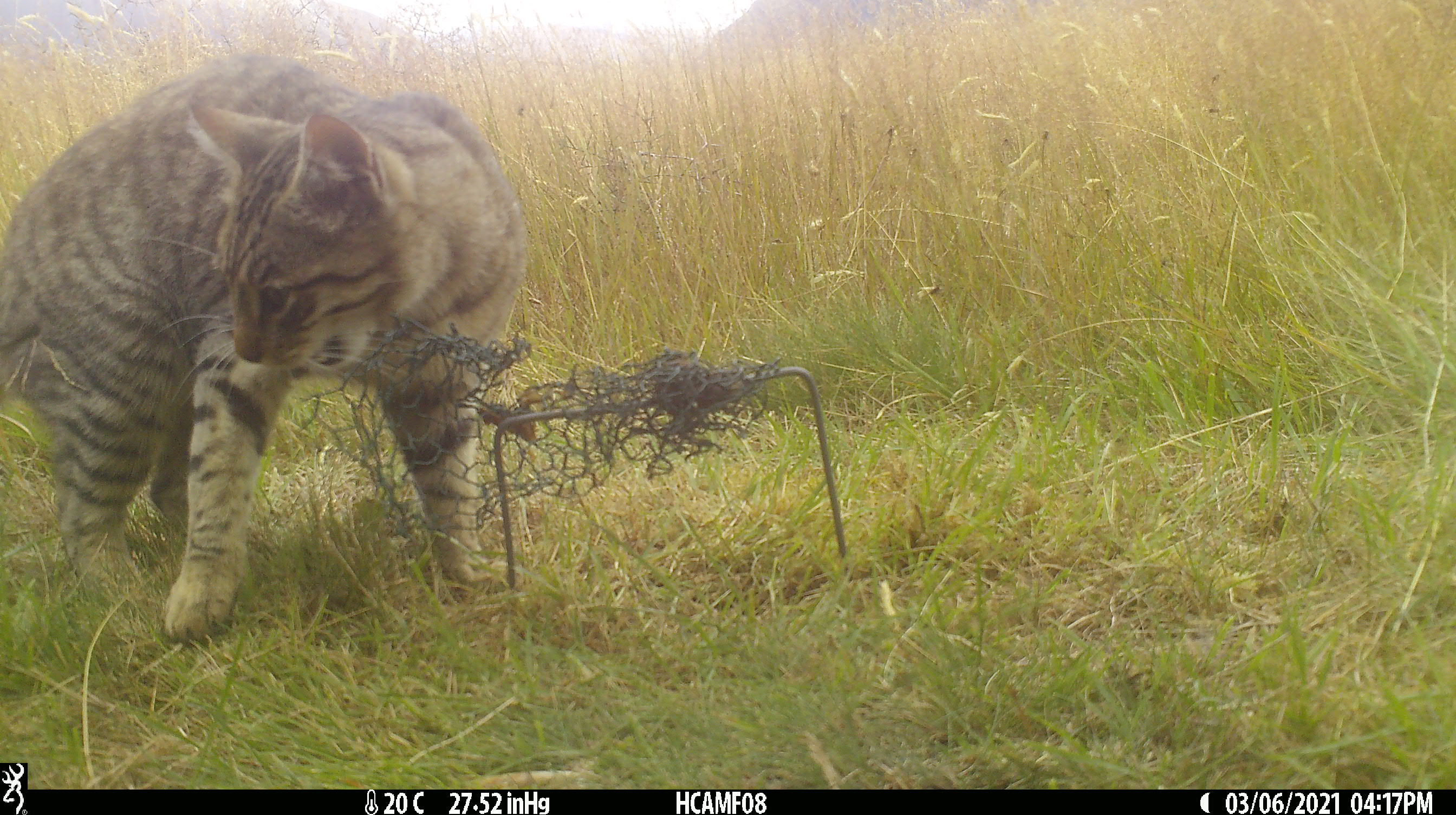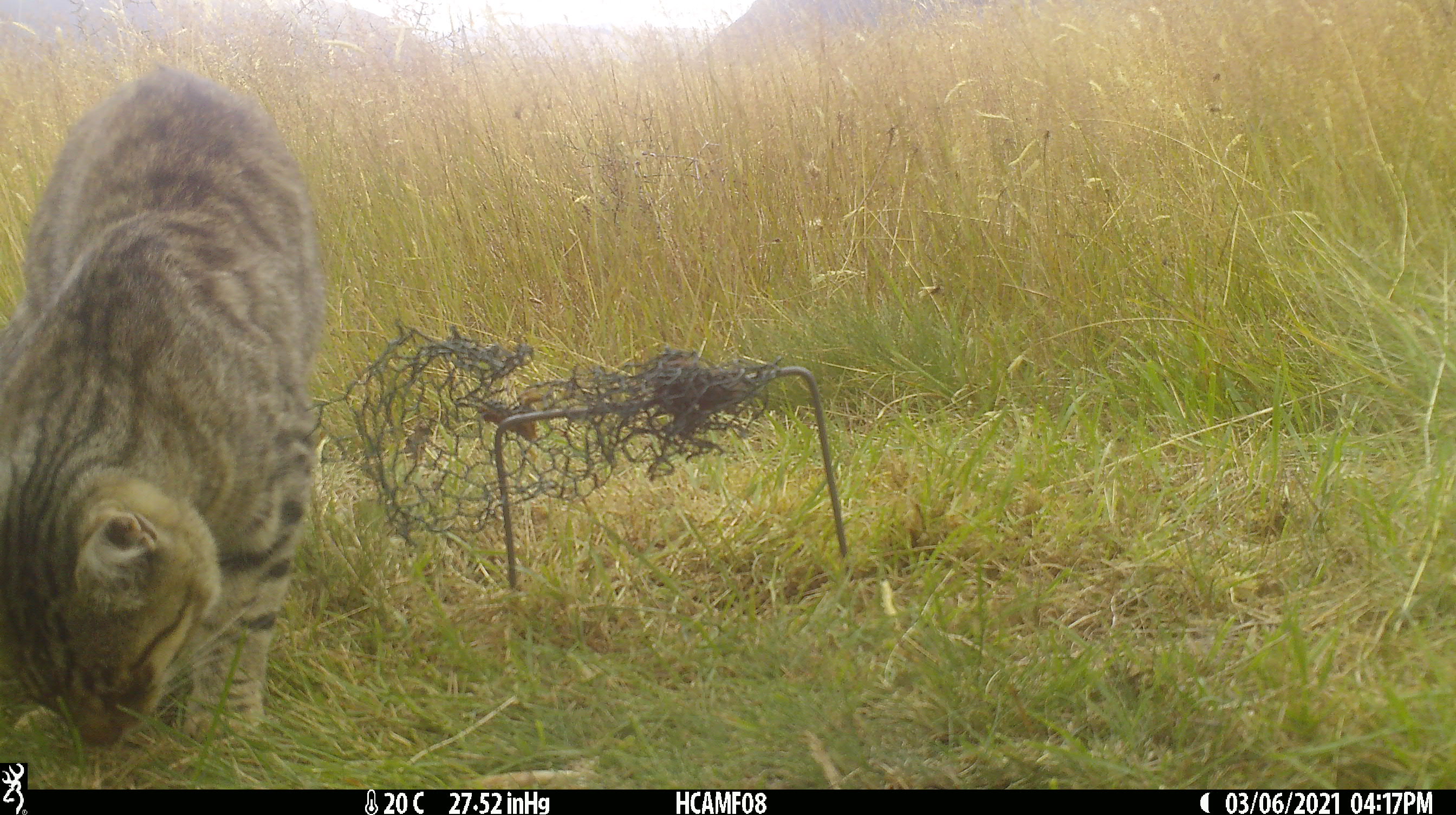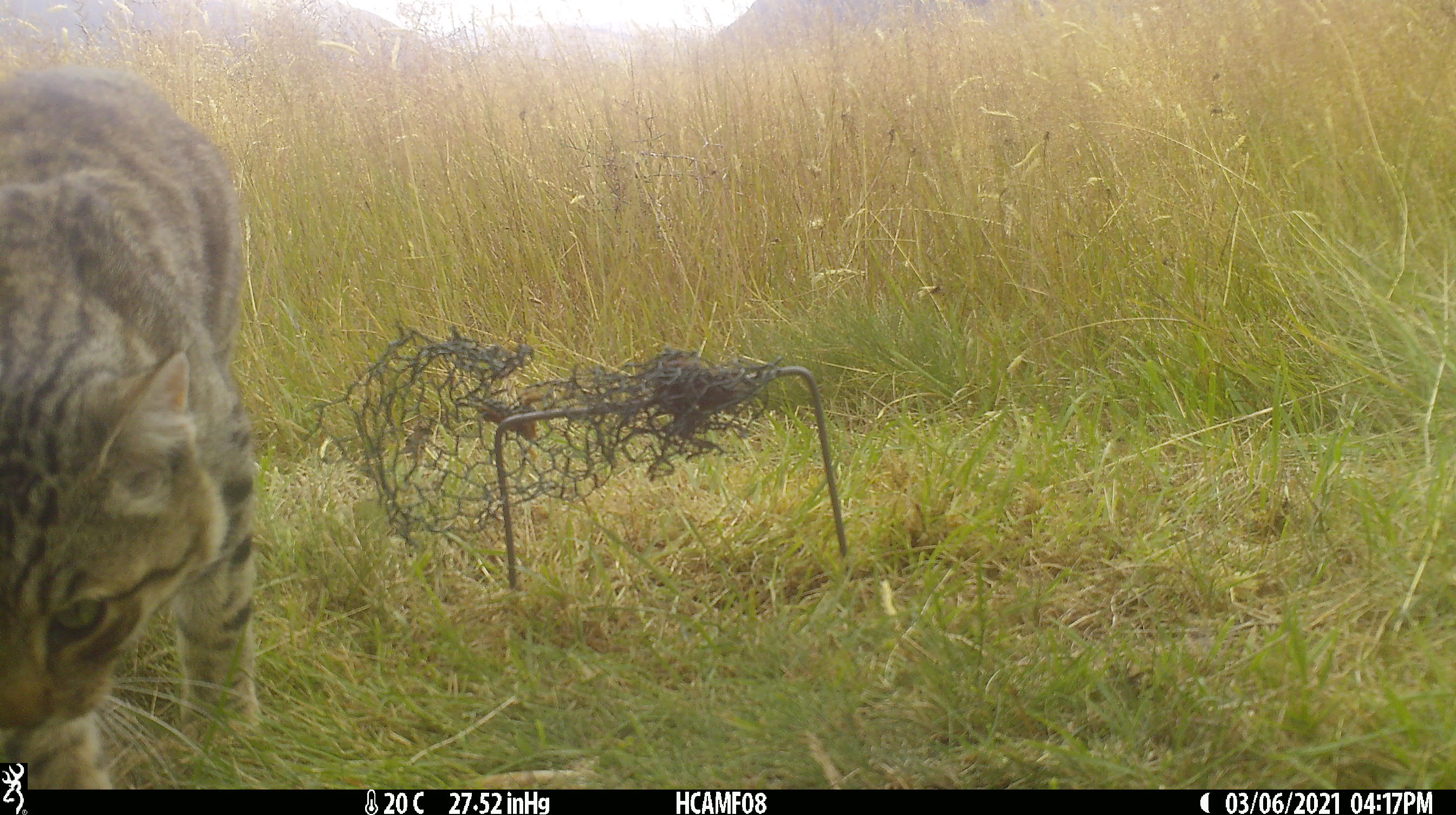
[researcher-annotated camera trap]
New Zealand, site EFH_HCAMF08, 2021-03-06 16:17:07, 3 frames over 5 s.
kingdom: Animalia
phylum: Chordata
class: Mammalia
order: Carnivora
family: Felidae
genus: Felis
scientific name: Felis catus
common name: domestic cat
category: cat